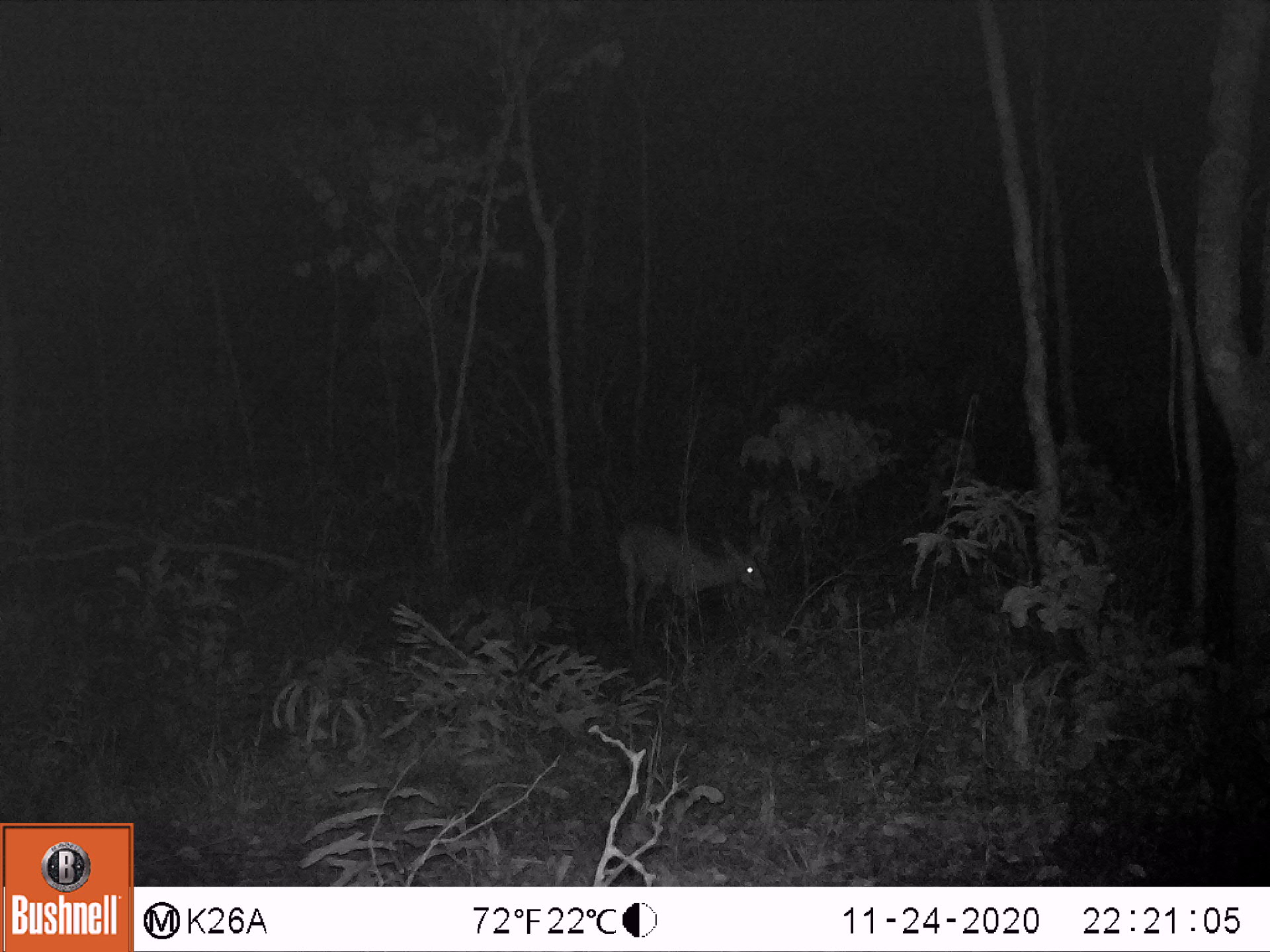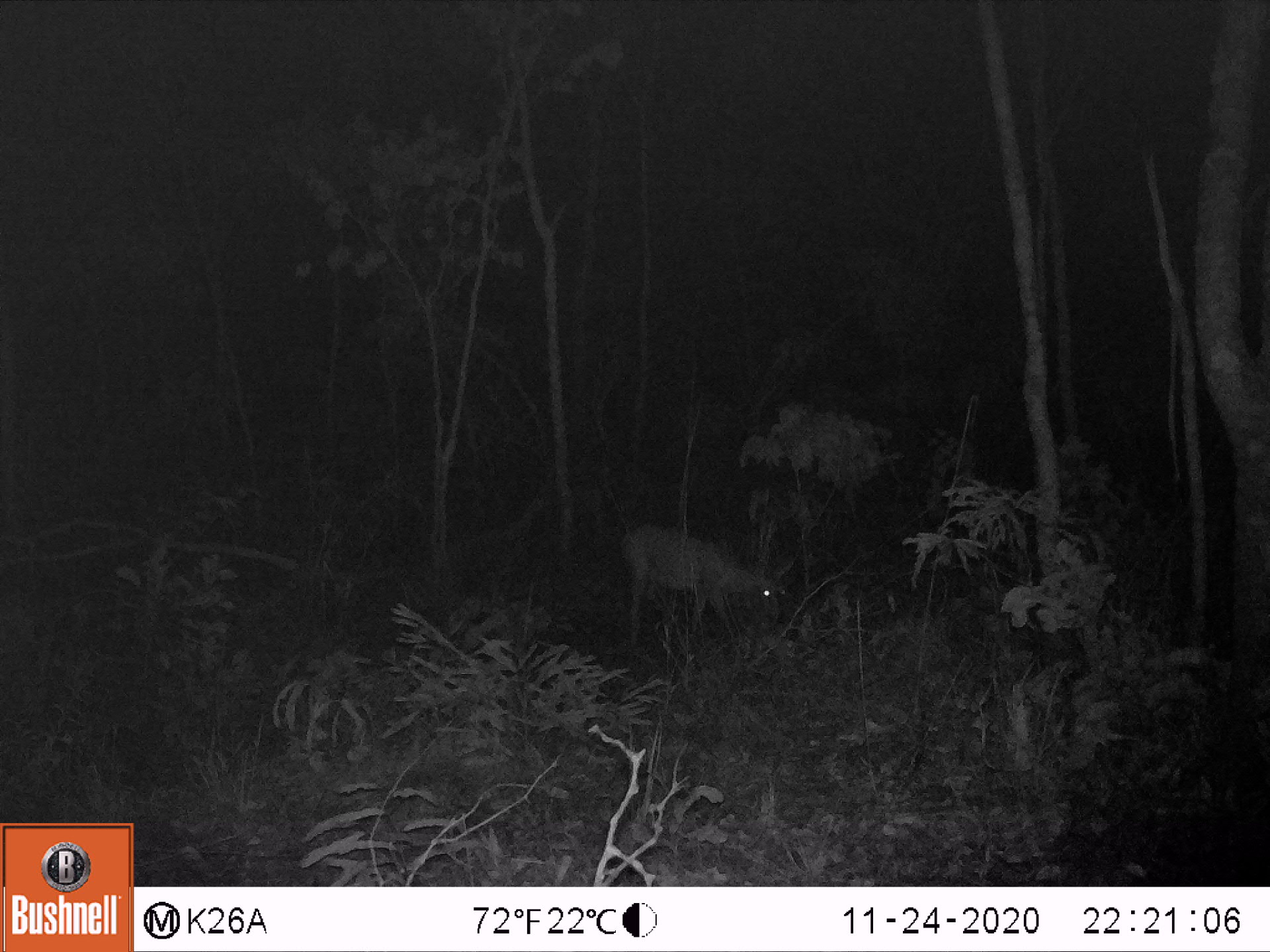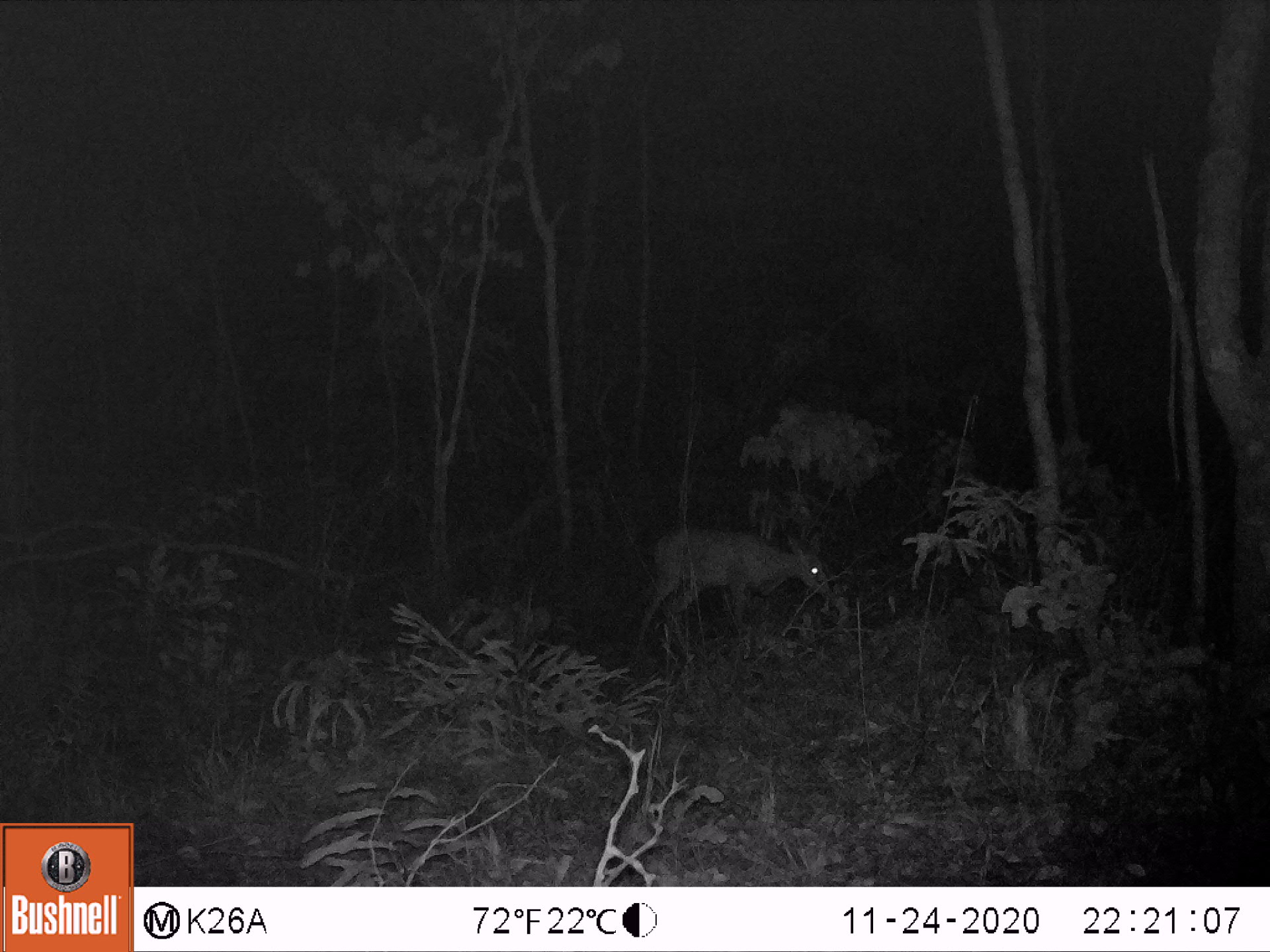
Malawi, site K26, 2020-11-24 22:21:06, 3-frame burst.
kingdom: Animalia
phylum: Chordata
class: Mammalia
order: Artiodactyla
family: Bovidae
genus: Sylvicapra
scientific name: Sylvicapra grimmia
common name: common duiker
Common duiker (Sylvicapra grimmia), count 1.